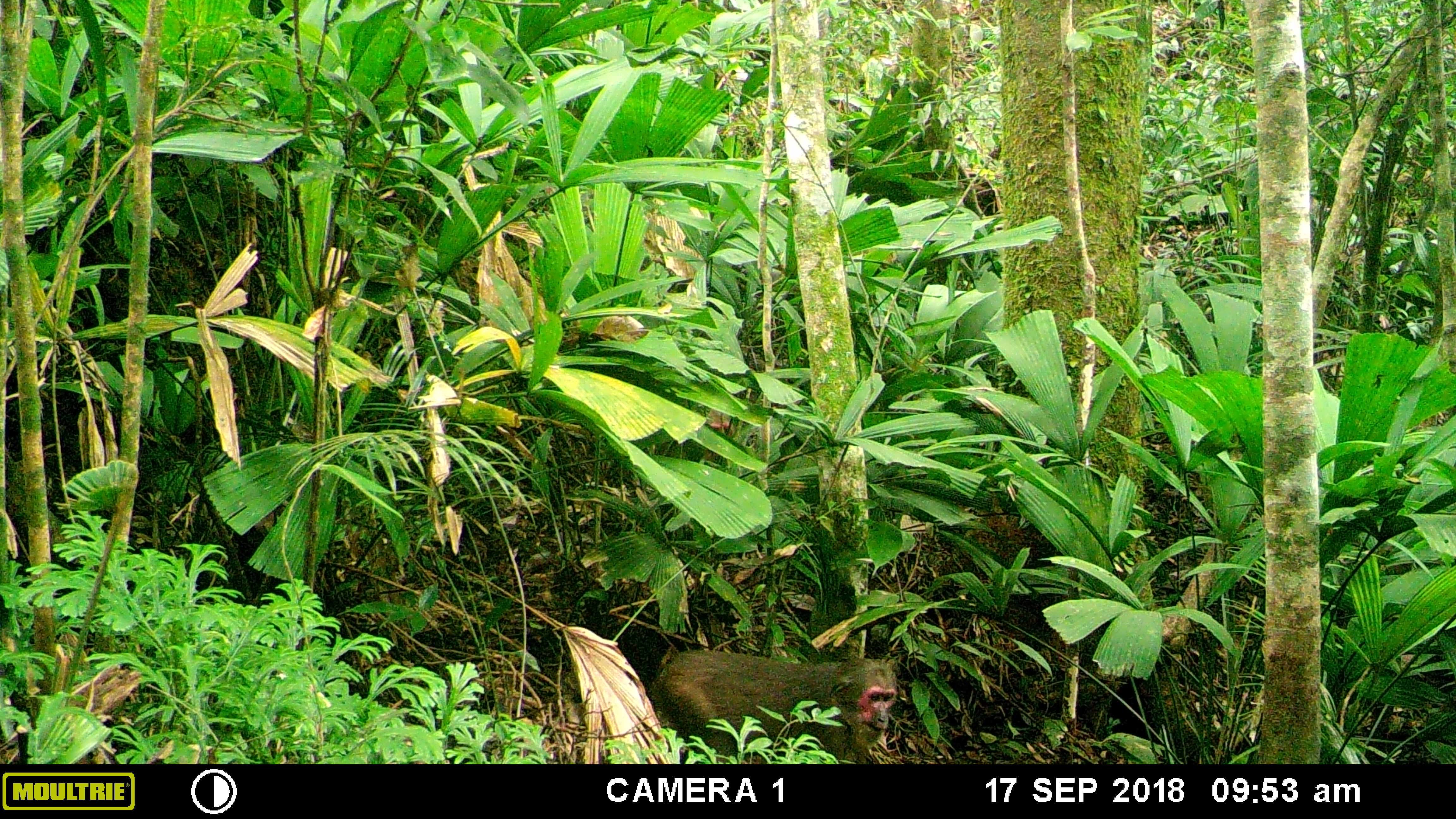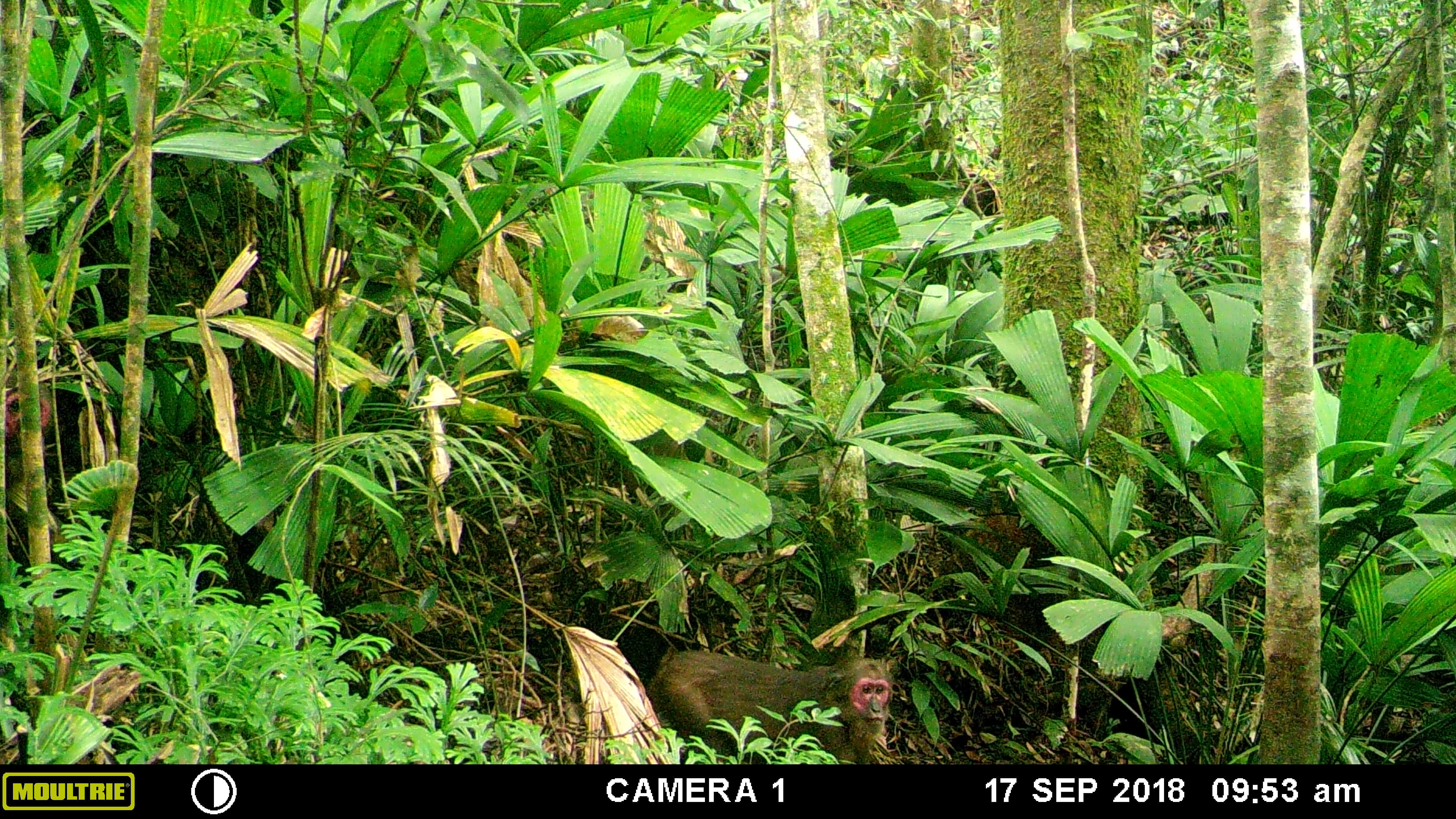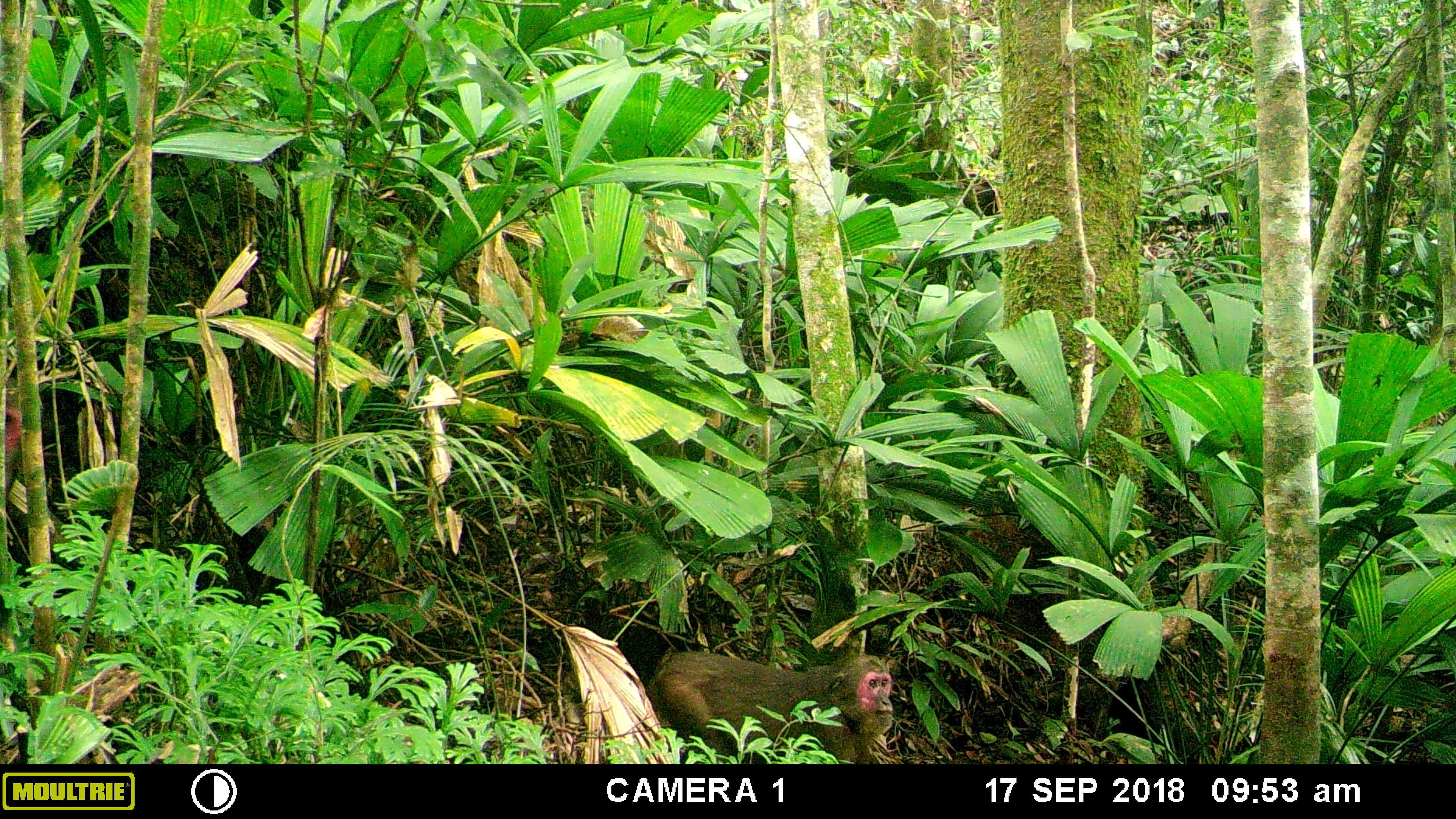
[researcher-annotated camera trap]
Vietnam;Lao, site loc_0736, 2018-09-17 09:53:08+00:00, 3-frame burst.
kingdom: Animalia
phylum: Chordata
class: Mammalia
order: Primates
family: Cercopithecidae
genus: Macaca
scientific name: Macaca arctoides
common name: stump-tailed macaque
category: stump tailed macaque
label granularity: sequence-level